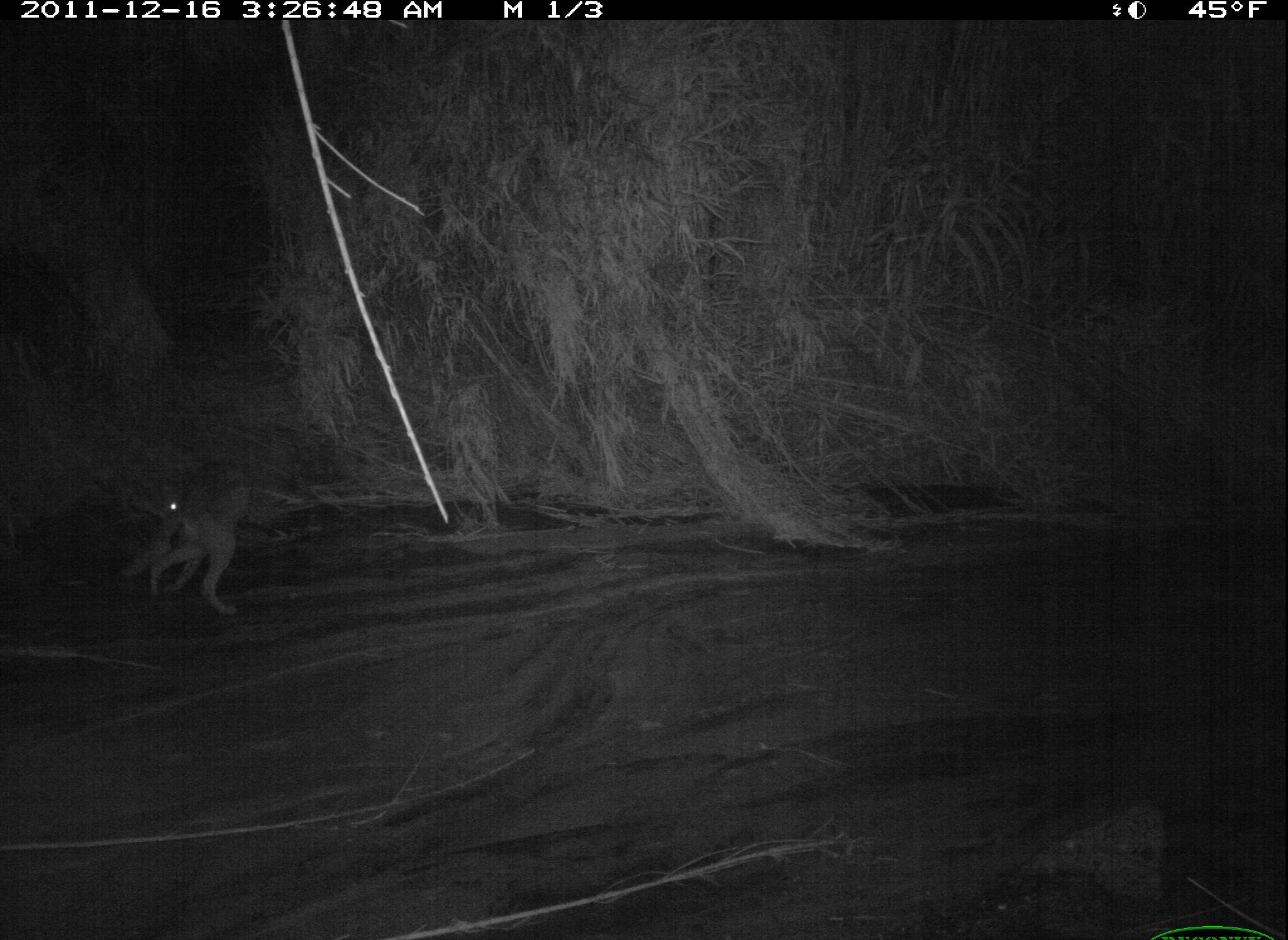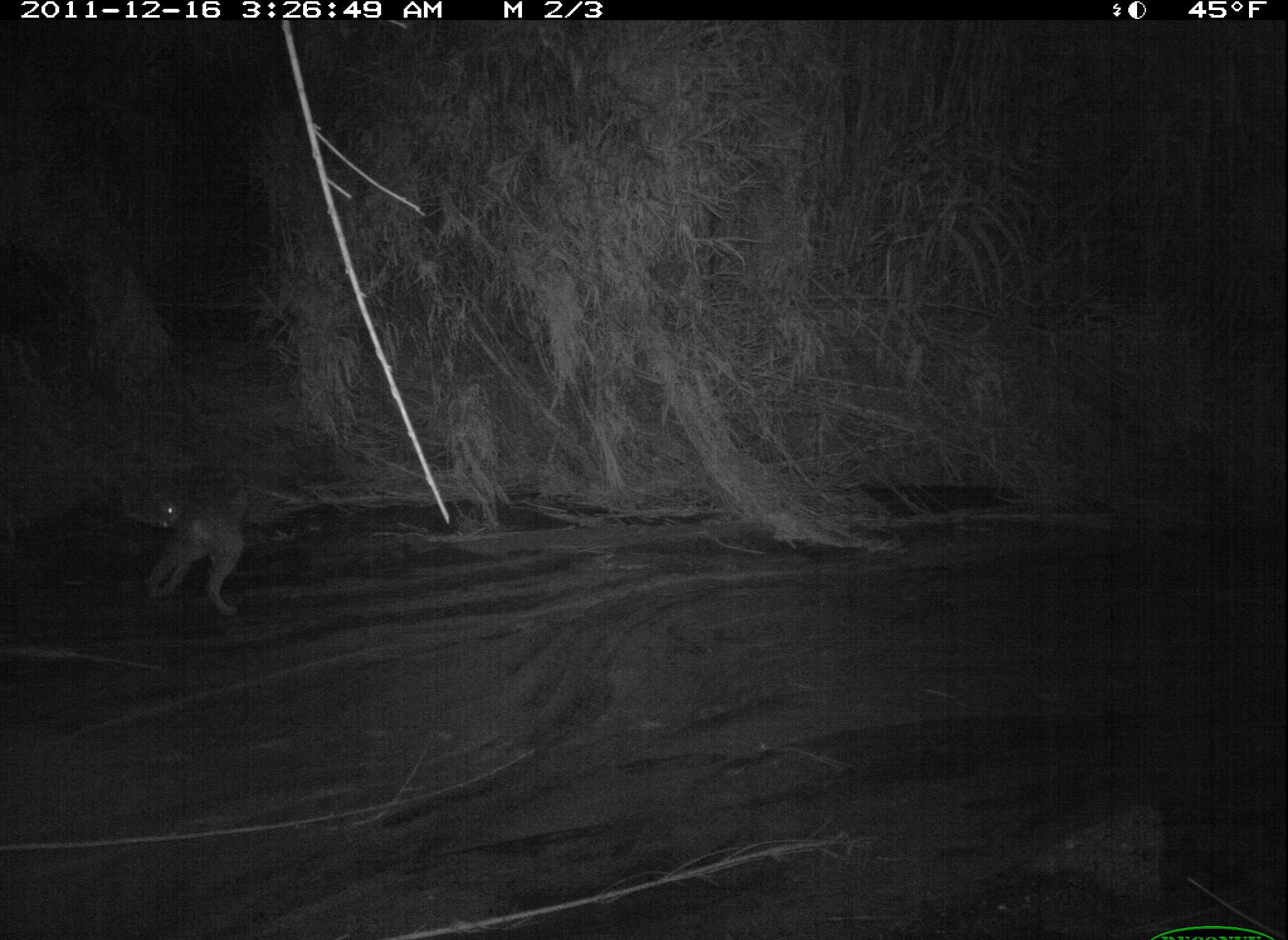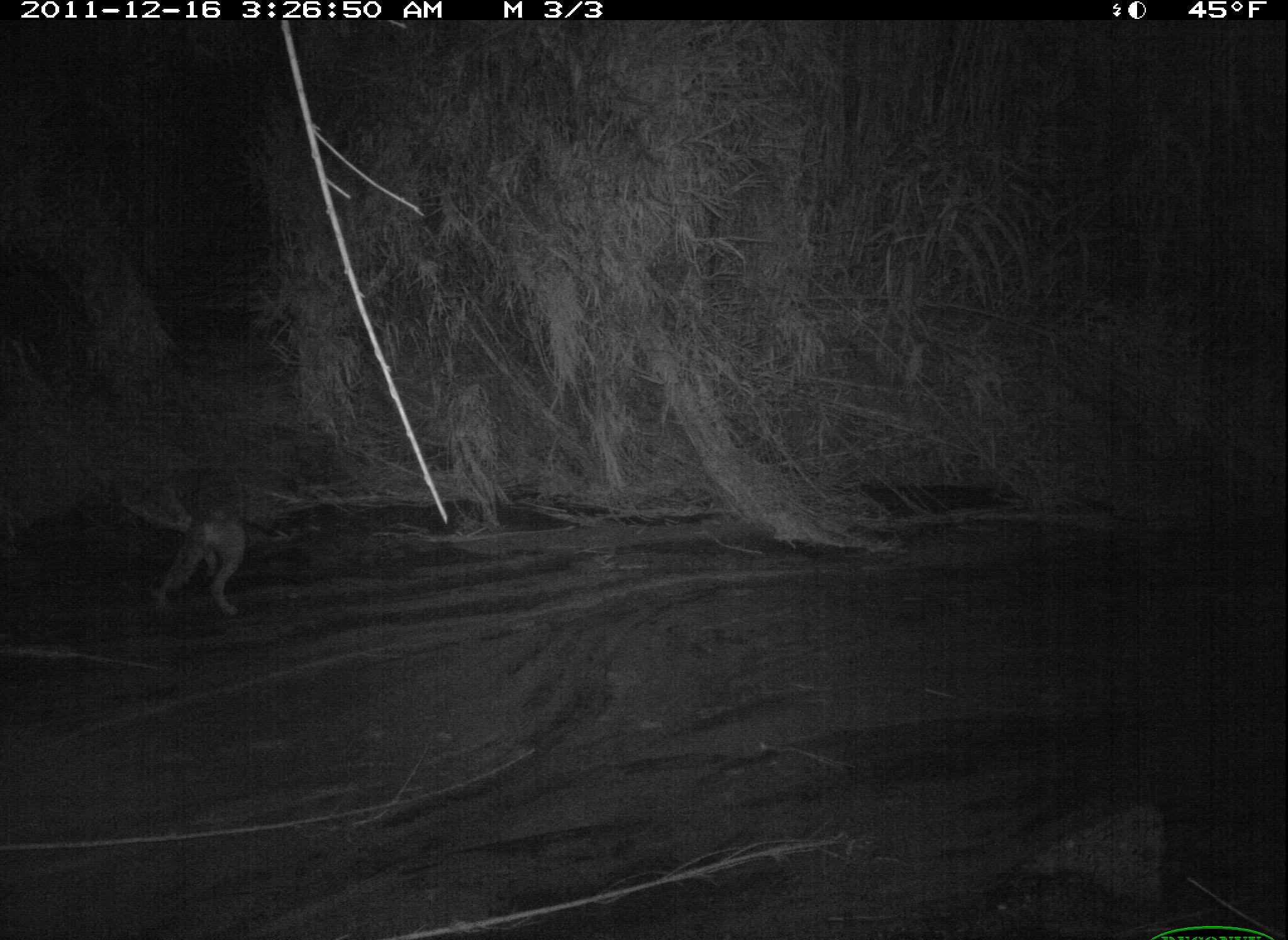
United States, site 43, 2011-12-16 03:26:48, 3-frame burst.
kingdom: Animalia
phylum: Chordata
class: Mammalia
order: Carnivora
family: Canidae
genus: Canis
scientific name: Canis latrans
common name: coyote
Coyote (Canis latrans).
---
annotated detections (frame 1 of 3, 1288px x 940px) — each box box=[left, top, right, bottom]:
coyote: box=[85, 445, 261, 622]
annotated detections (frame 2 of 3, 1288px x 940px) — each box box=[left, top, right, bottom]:
coyote: box=[121, 448, 279, 631]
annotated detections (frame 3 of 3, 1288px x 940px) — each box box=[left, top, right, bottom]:
coyote: box=[113, 467, 324, 654]